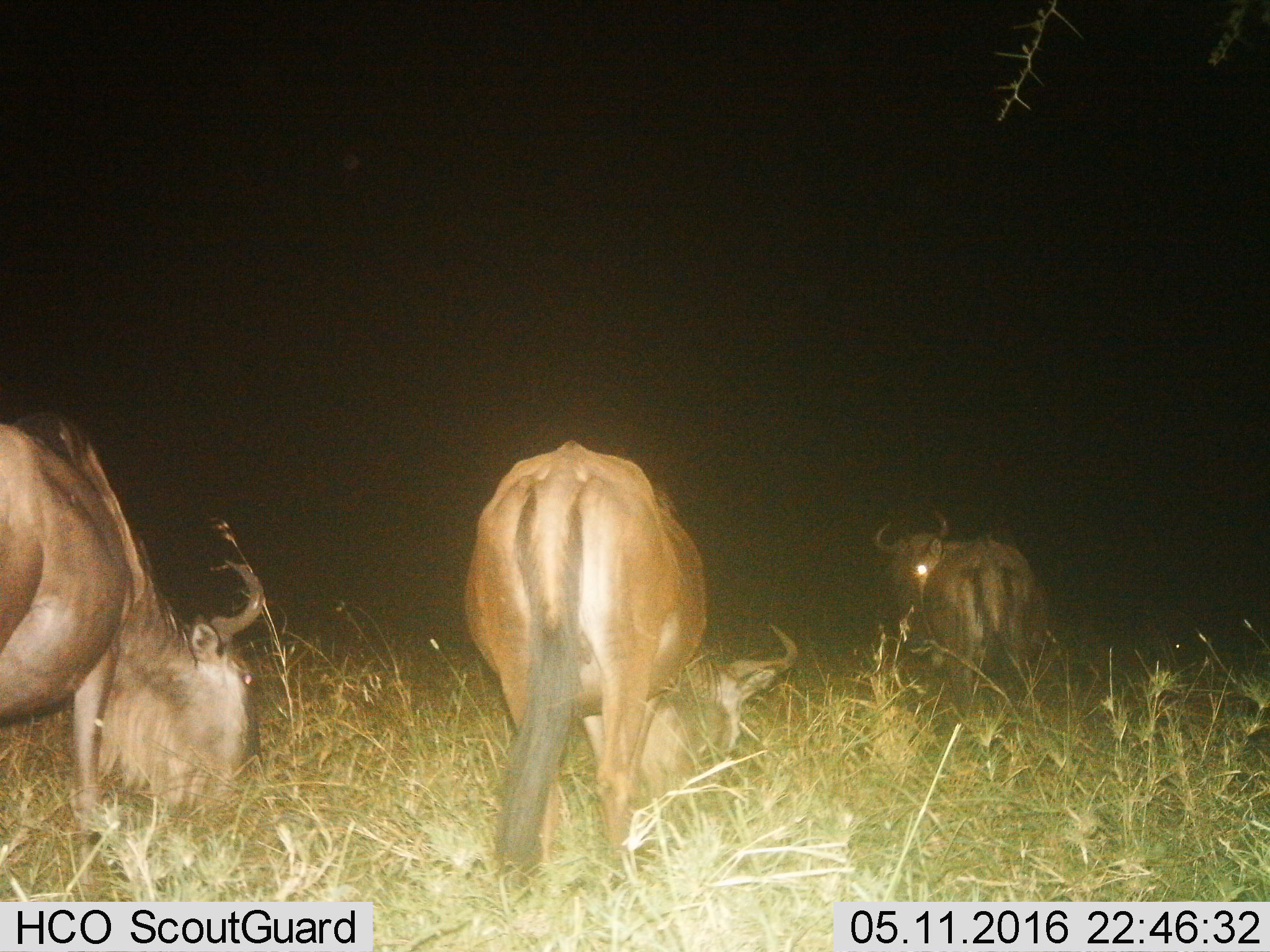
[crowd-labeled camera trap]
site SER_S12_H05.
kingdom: Animalia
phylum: Chordata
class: Mammalia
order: Artiodactyla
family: Bovidae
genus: Connochaetes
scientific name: Connochaetes taurinus taurinus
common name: blue wildebeest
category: wildebeestblue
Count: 3.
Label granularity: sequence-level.